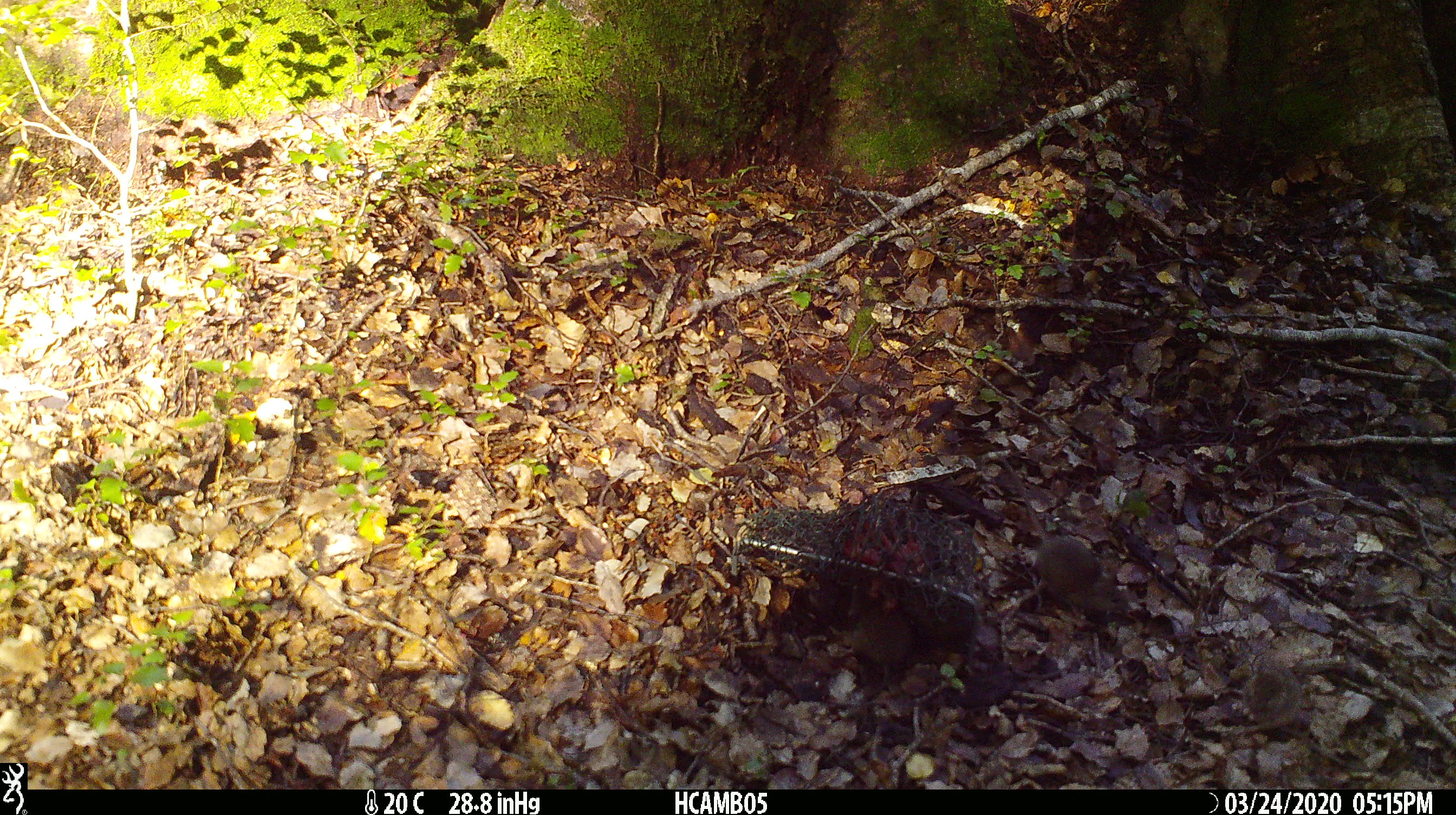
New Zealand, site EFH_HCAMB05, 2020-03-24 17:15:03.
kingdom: Animalia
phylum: Chordata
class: Mammalia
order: Rodentia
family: Muridae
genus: Mus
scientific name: Mus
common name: mouse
Mouse (Mus).